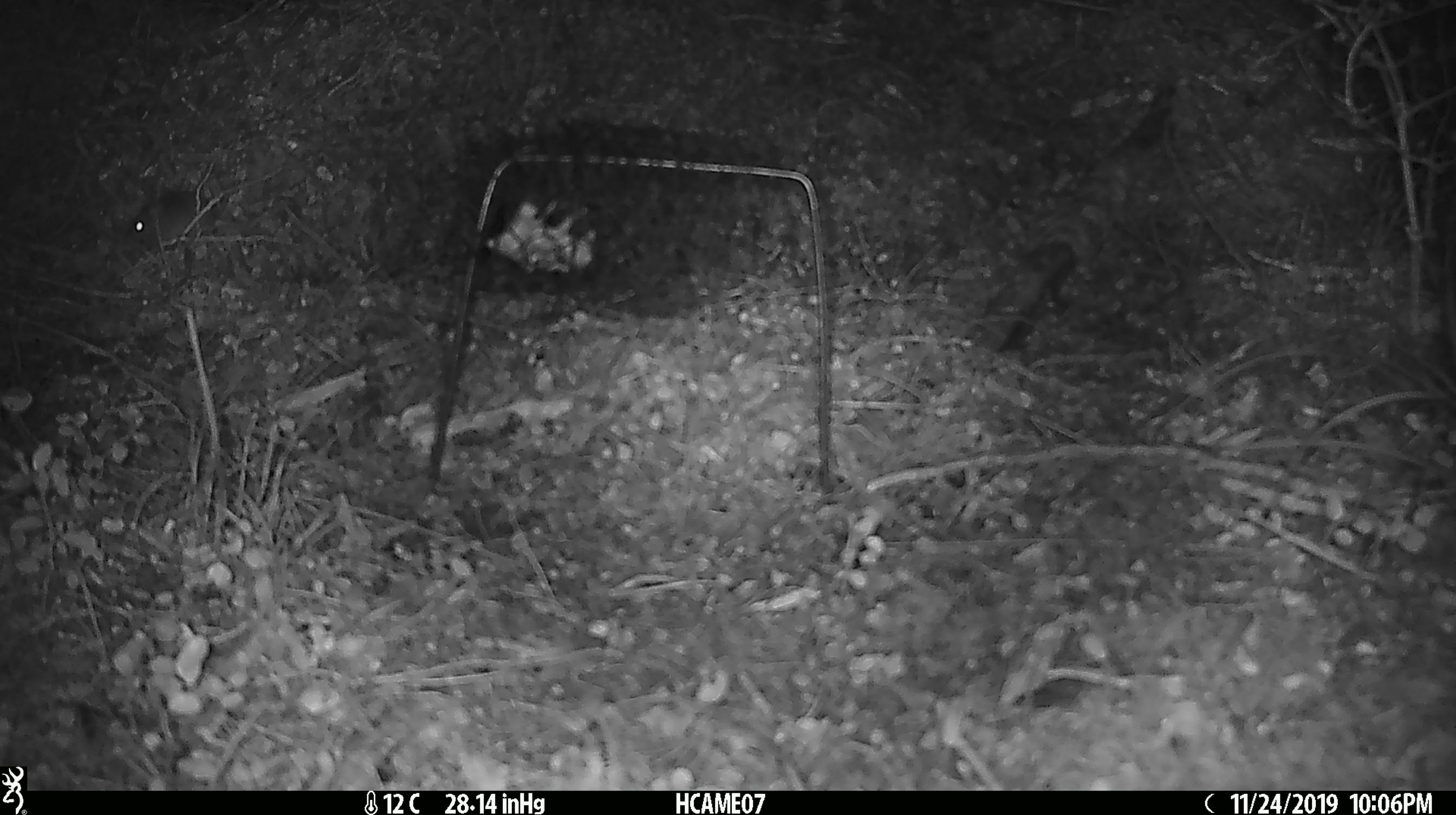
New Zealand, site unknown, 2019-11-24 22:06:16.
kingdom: Animalia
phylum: Chordata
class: Mammalia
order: Rodentia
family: Muridae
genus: Mus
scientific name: Mus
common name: mouse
Mouse (Mus).